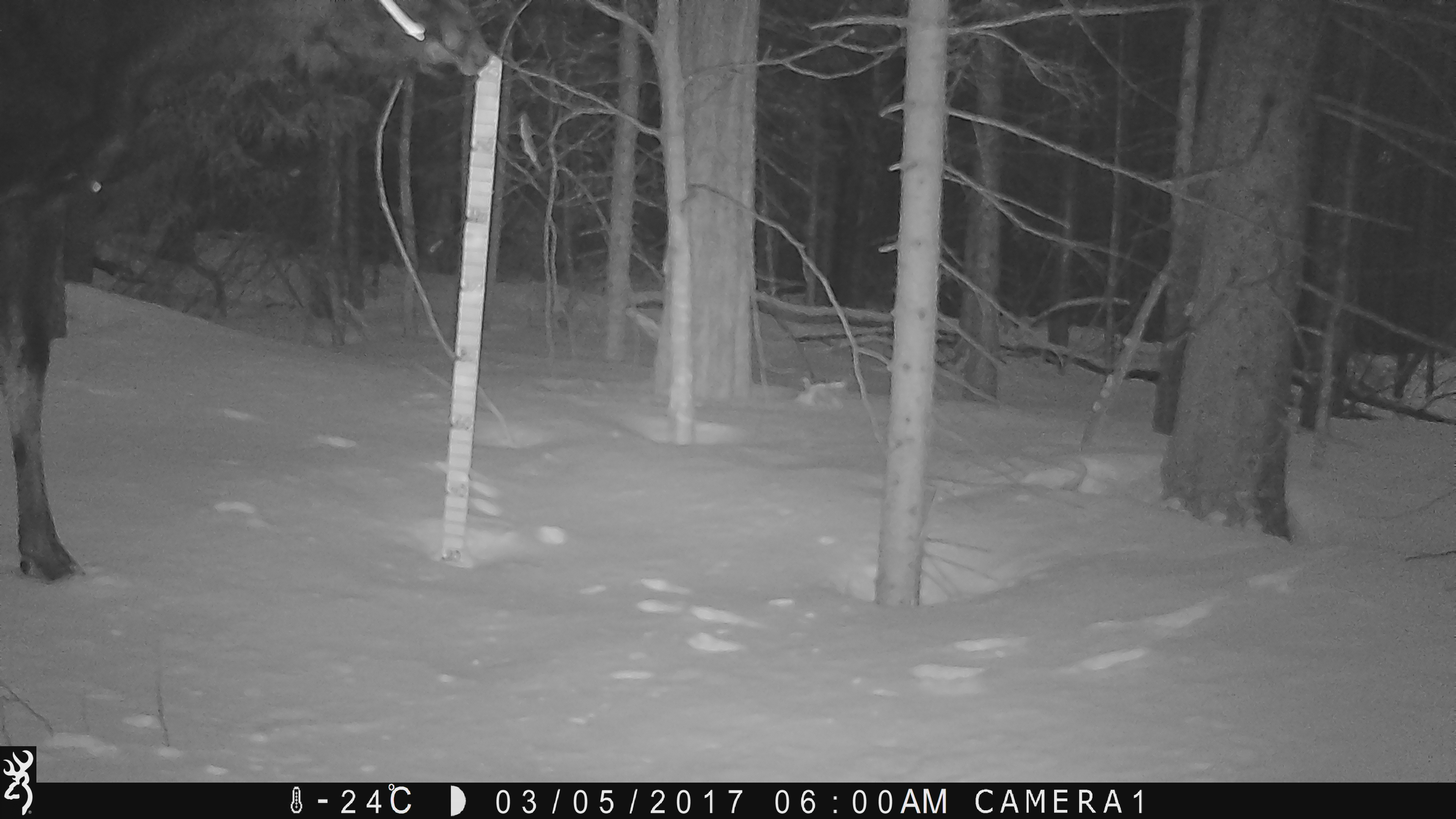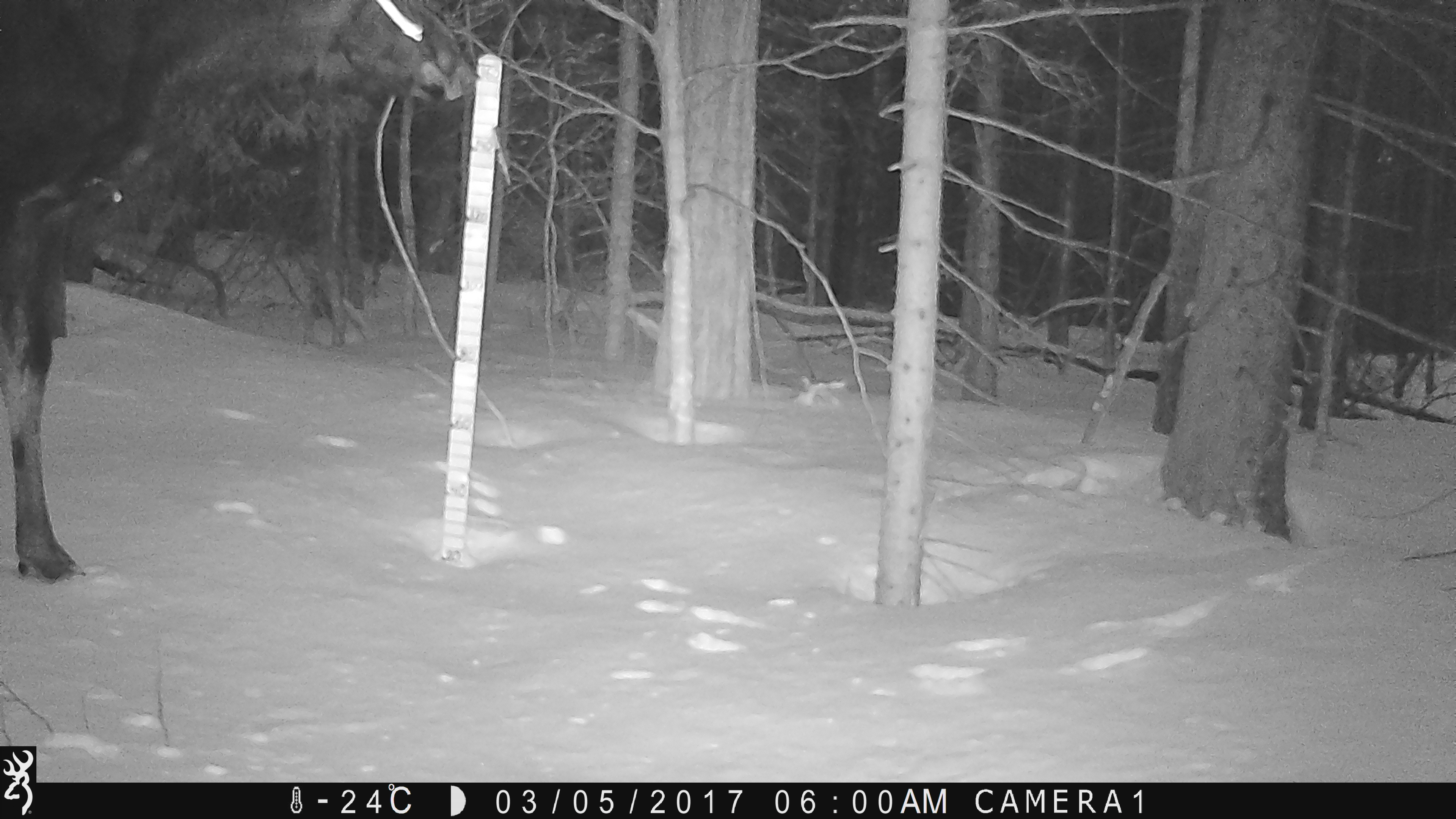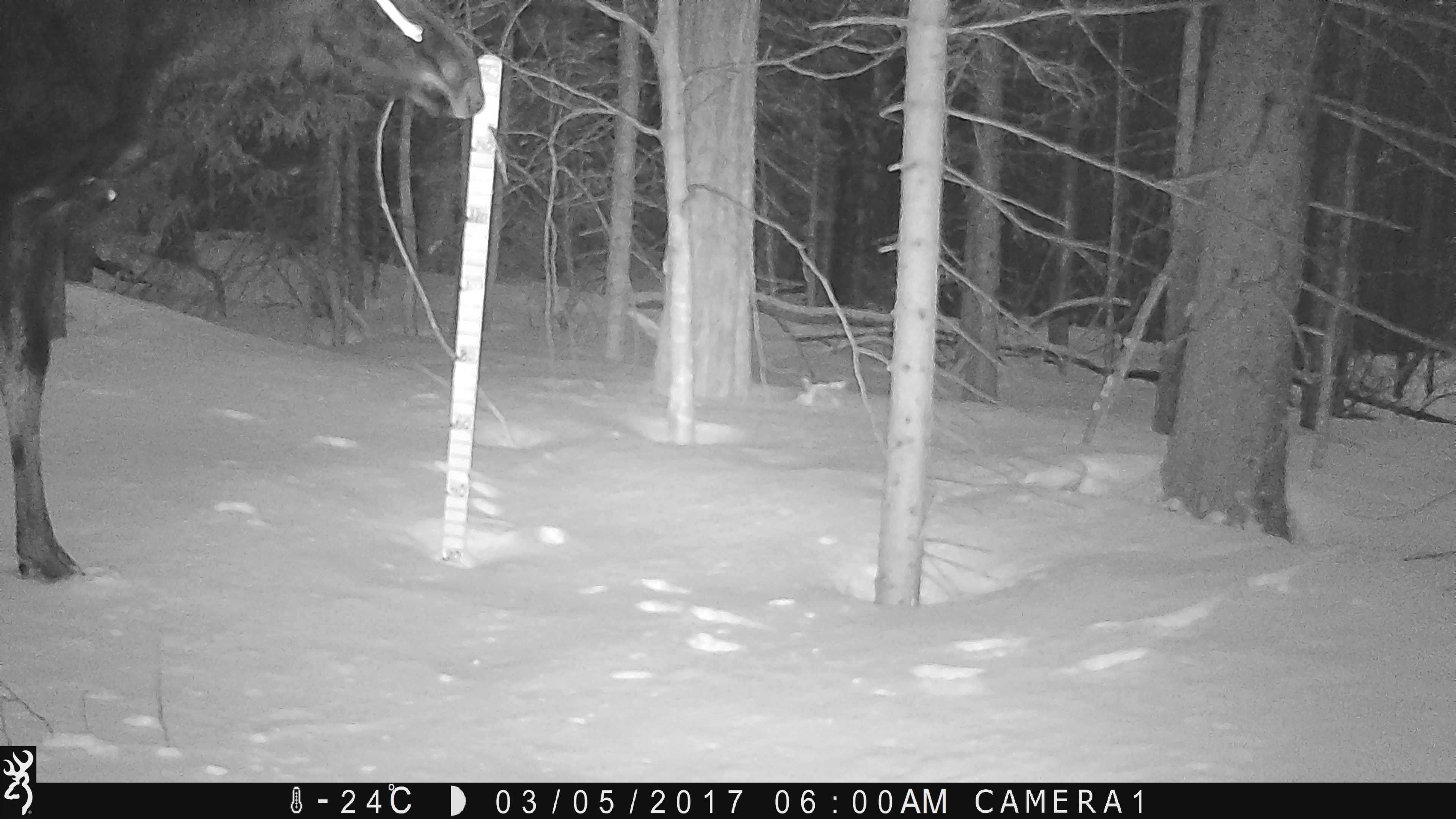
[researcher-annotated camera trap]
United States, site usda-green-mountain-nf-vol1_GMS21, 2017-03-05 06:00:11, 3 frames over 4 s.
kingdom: Animalia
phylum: Chordata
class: Mammalia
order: Artiodactyla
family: Cervidae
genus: Alces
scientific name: Alces alces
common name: moose